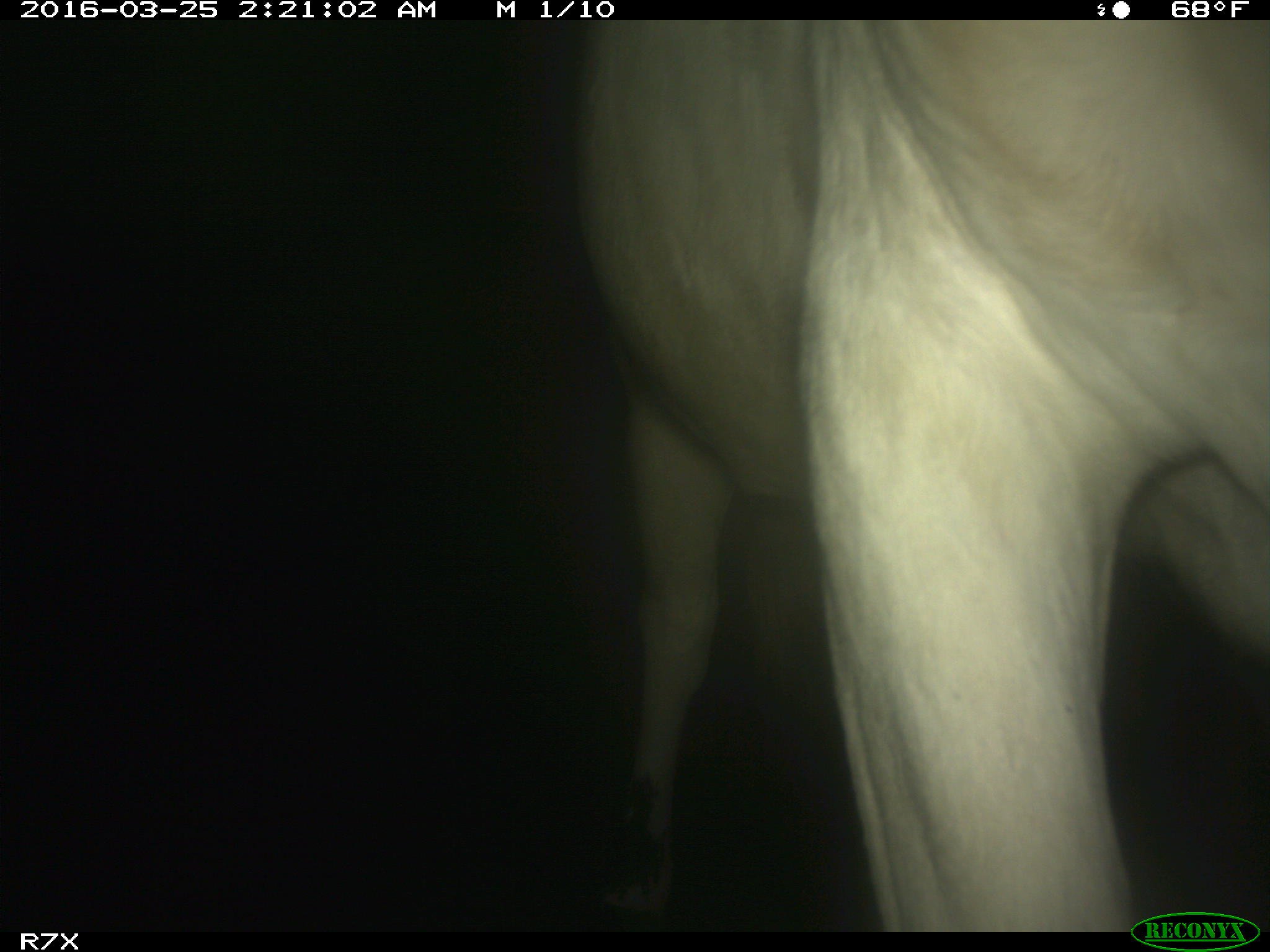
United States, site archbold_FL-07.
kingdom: Animalia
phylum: Chordata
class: Mammalia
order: Artiodactyla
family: Bovidae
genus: Bos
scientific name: Bos taurus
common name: domestic cow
Bos taurus (domestic cow).